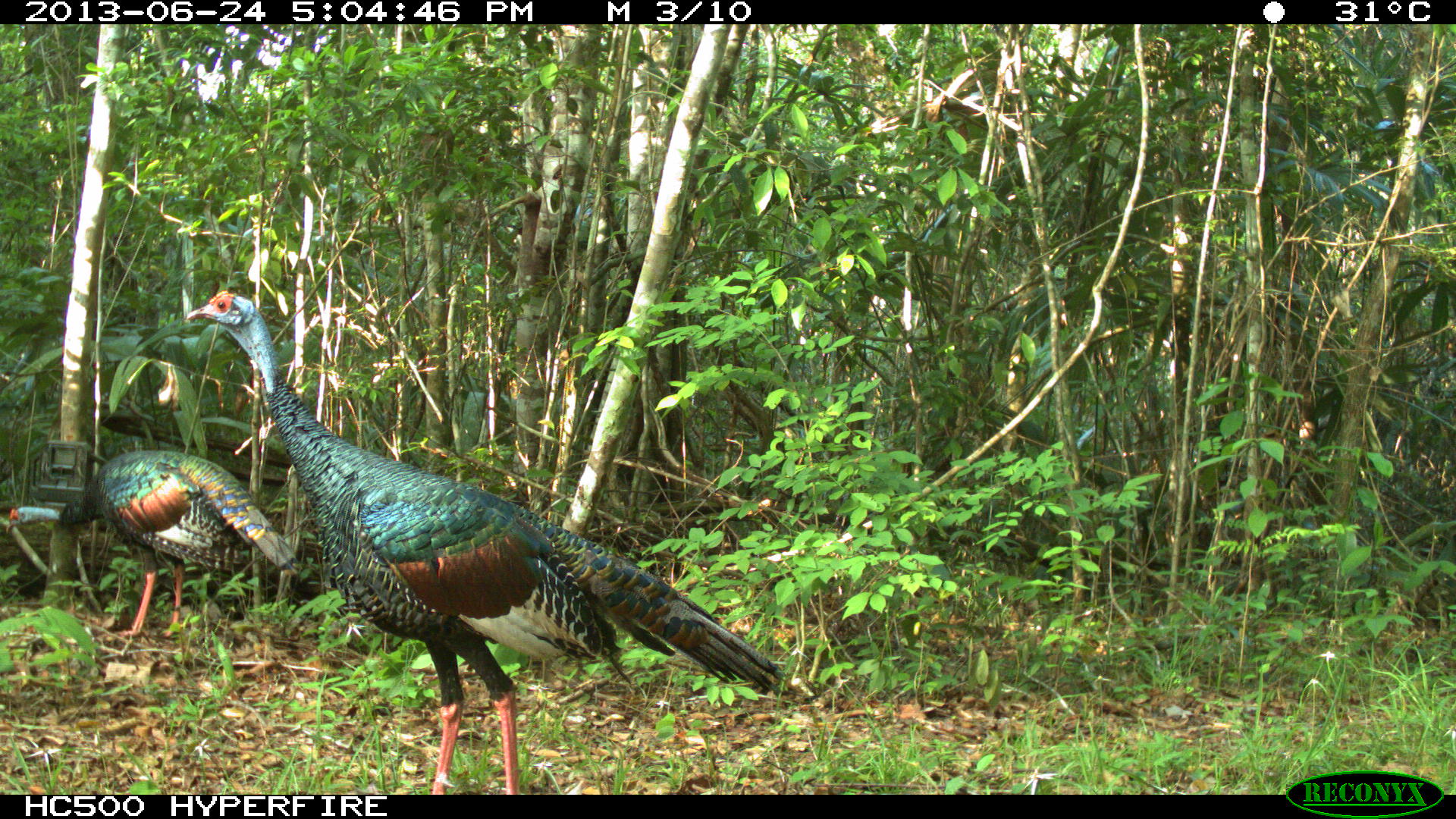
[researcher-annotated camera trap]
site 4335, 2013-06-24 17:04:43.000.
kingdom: Animalia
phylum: Chordata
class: Aves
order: Galliformes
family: Phasianidae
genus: Meleagris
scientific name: Meleagris ocellata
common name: ocellated turkey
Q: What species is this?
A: Meleagris ocellata (ocellated turkey).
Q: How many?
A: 2.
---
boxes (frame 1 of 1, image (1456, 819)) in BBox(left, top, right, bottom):
meleagris ocellata: BBox(185, 288, 785, 795); BBox(5, 450, 302, 638)